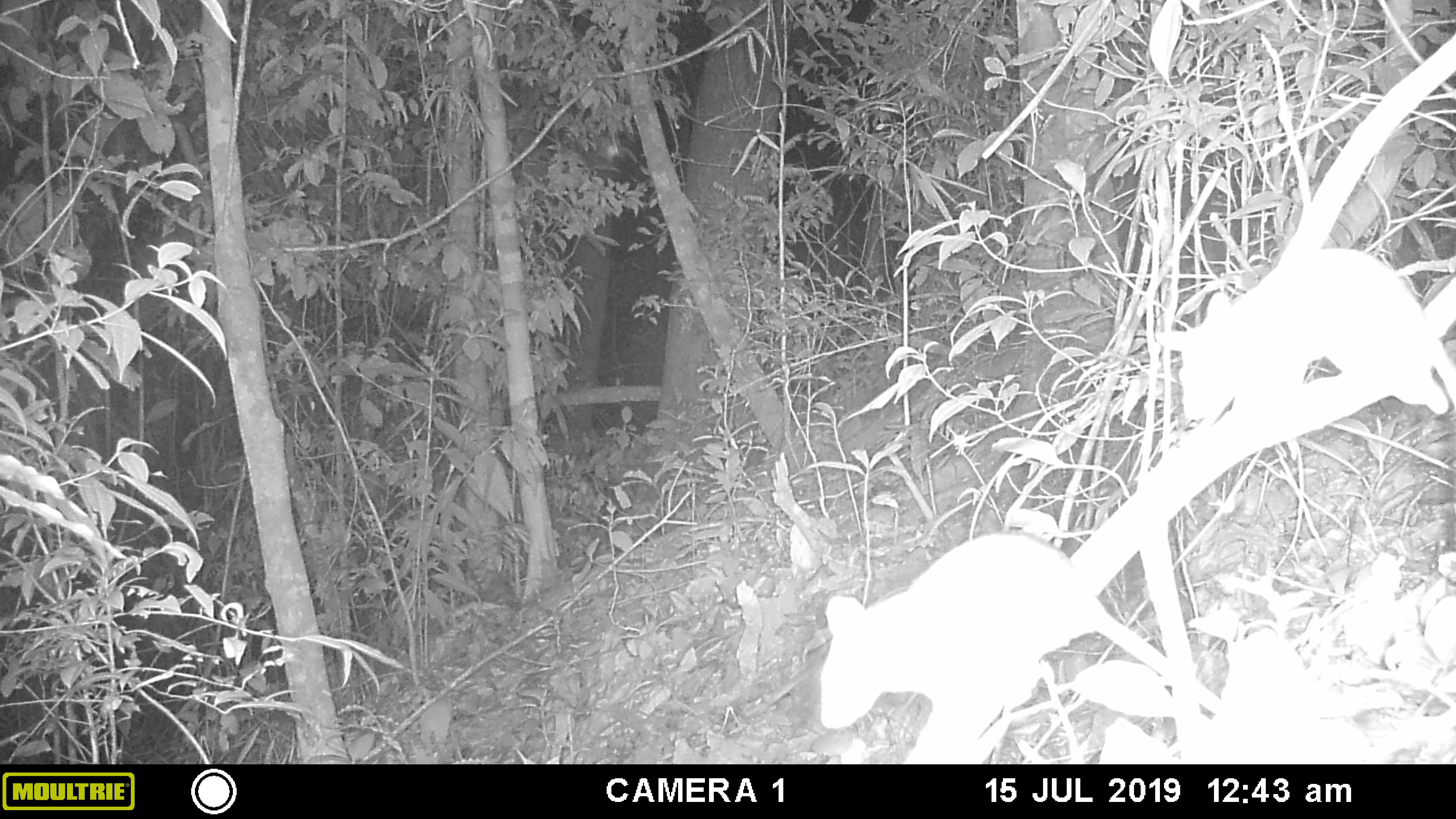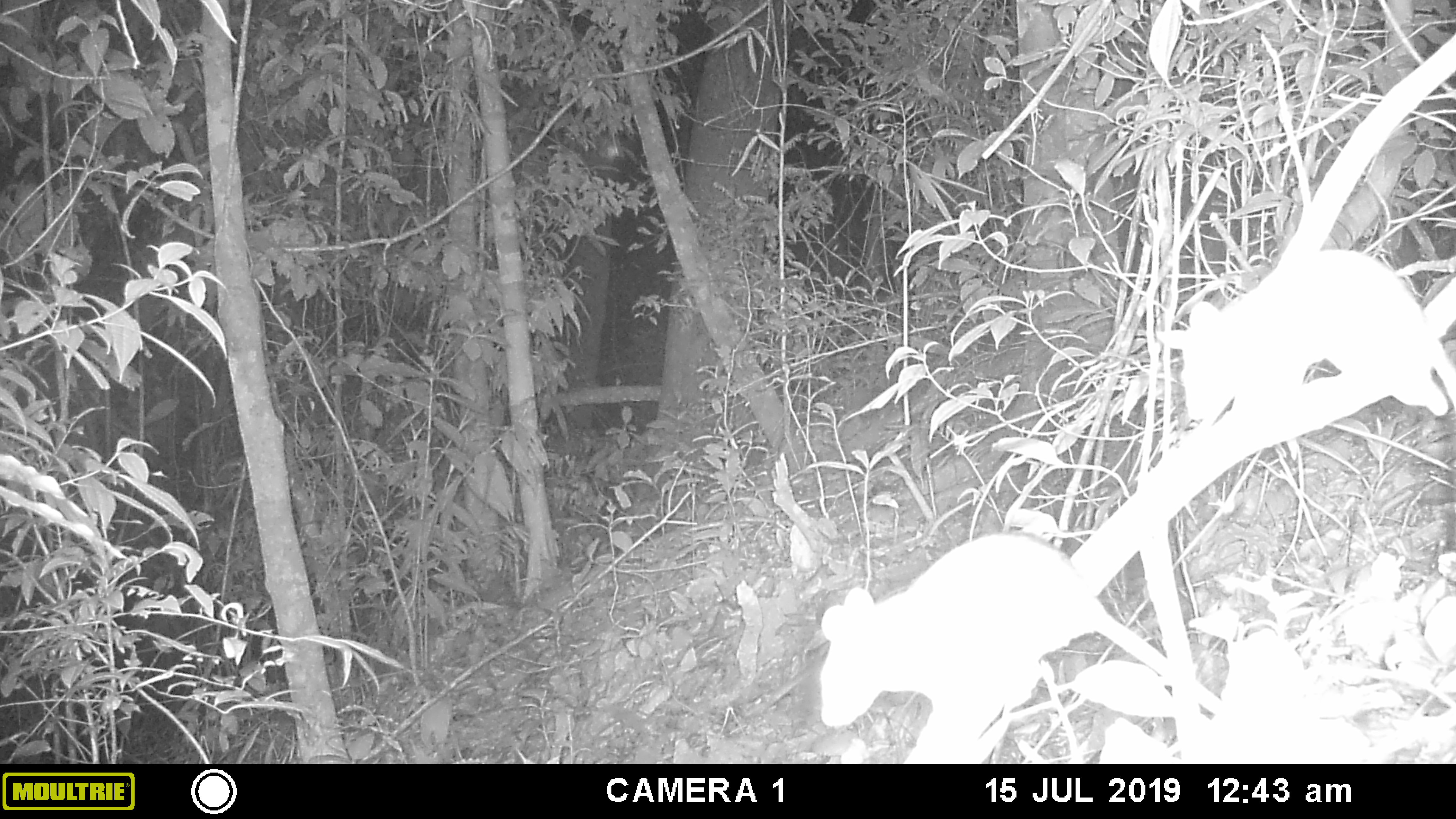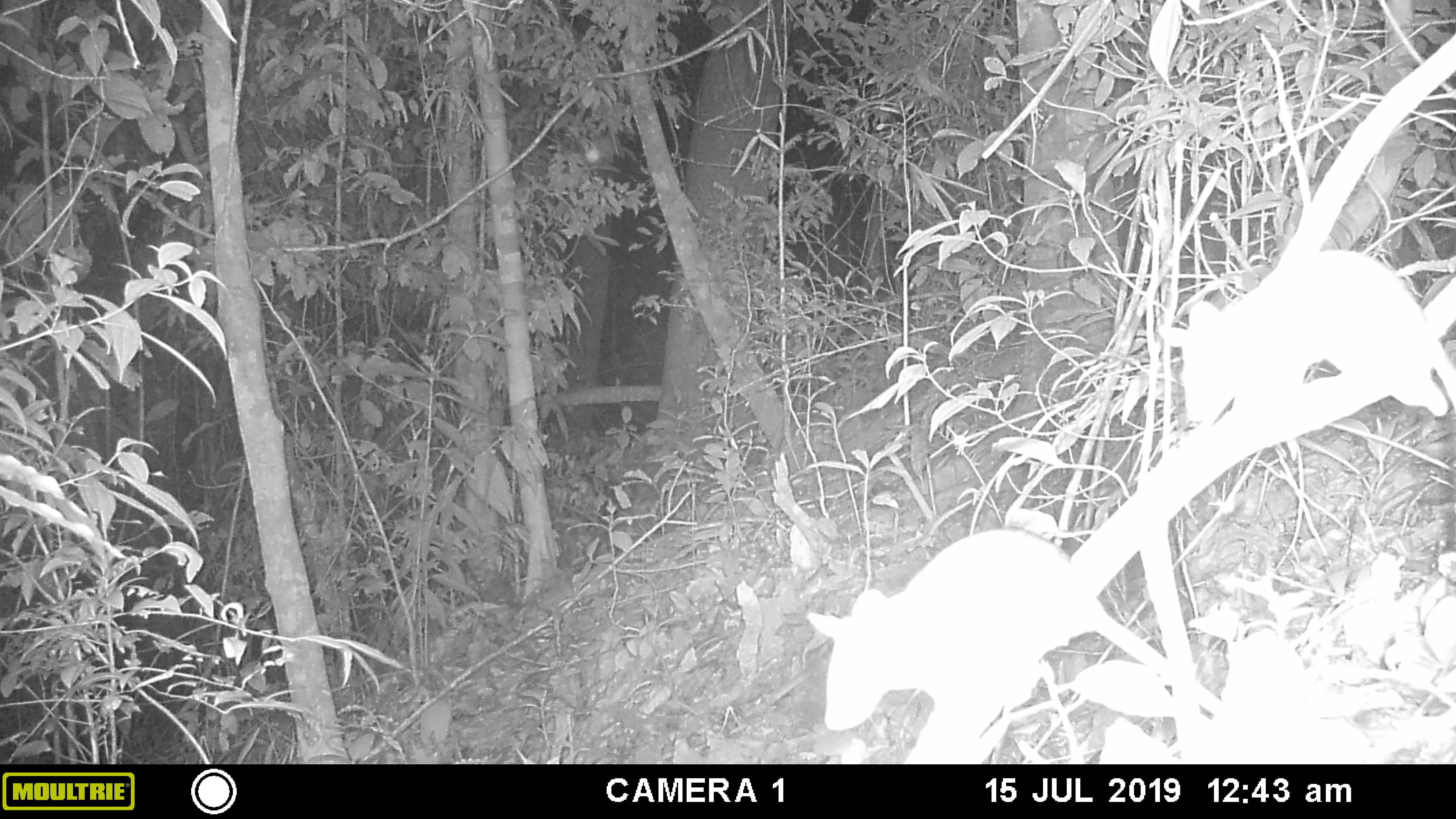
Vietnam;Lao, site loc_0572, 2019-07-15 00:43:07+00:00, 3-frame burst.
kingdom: Animalia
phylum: Chordata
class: Mammalia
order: Rodentia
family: Muridae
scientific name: Muridae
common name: old-world mice and rats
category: unidentified murid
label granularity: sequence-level